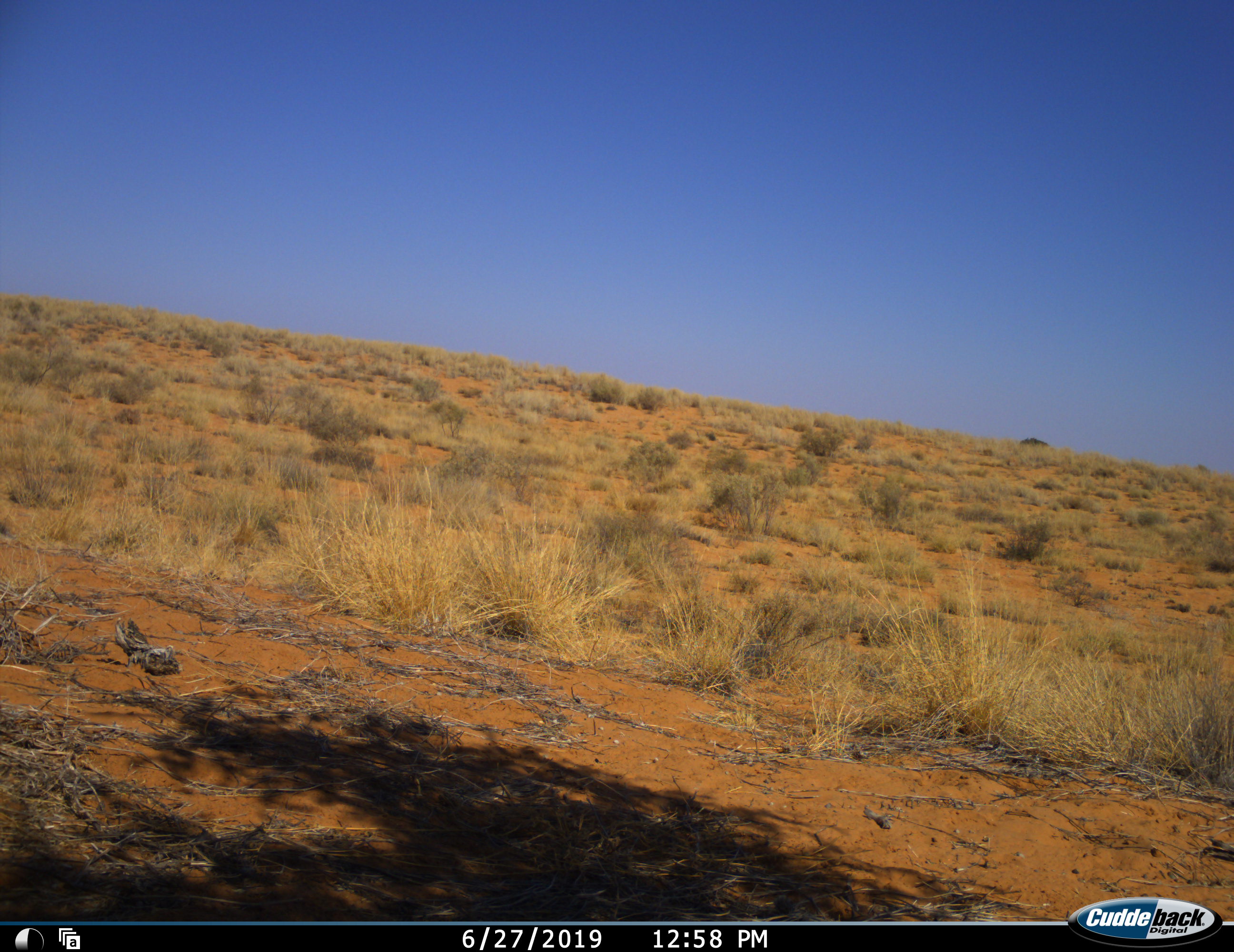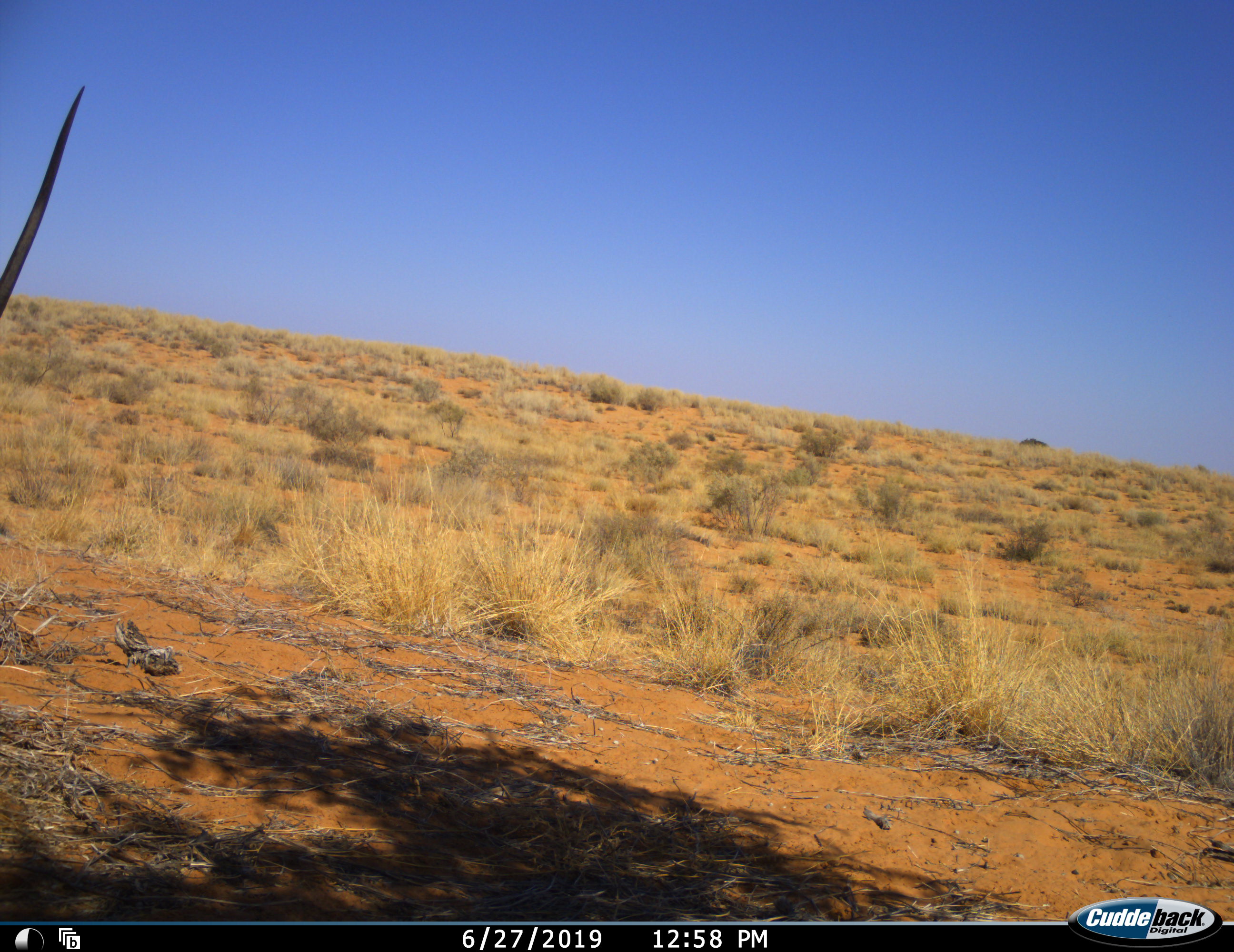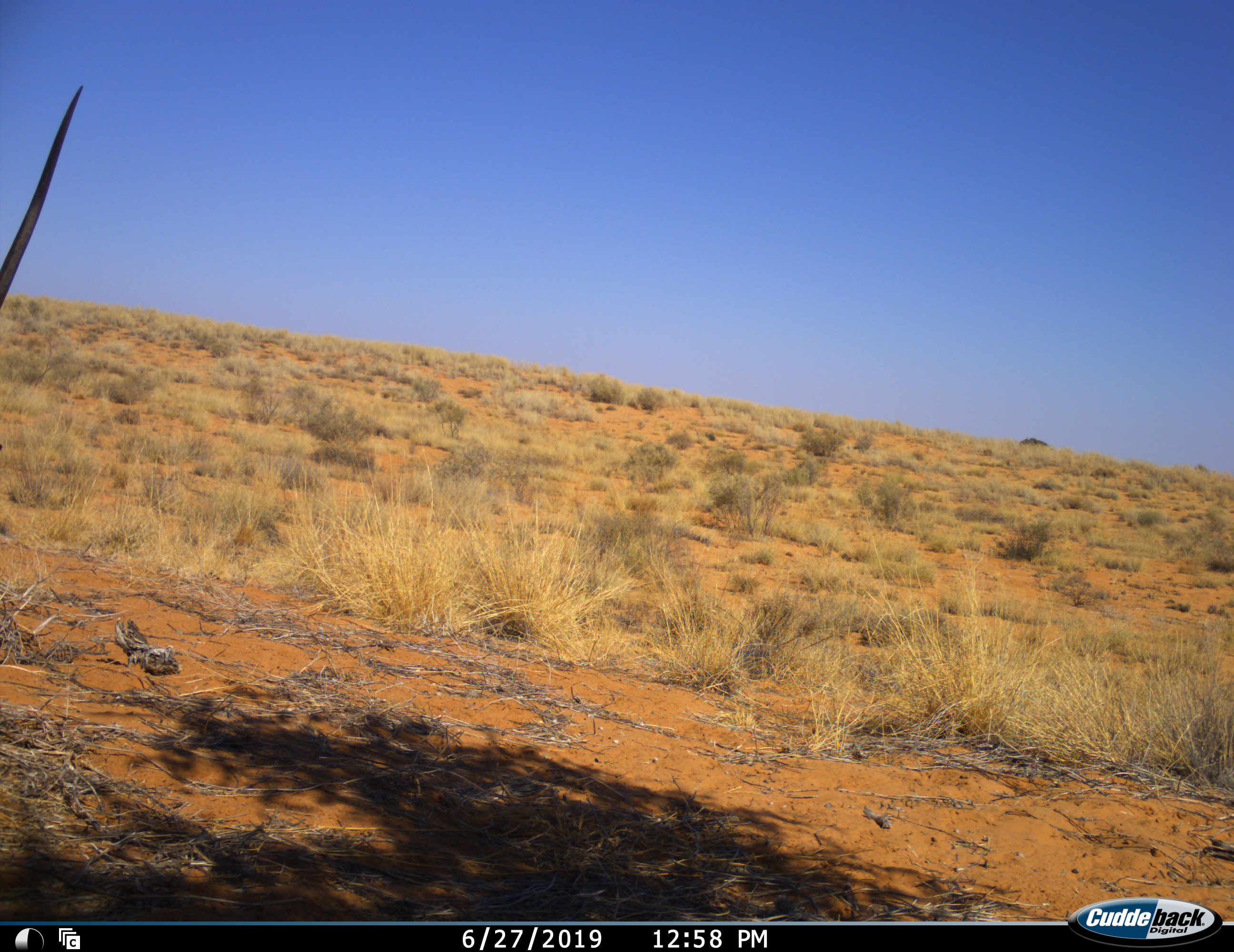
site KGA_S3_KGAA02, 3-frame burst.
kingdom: Animalia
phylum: Chordata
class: Mammalia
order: Artiodactyla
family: Bovidae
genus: Oryx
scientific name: Oryx gazella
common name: gemsbok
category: oryx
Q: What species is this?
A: Oryx (gemsbok) (Oryx gazella).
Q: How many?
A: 1.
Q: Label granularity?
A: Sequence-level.